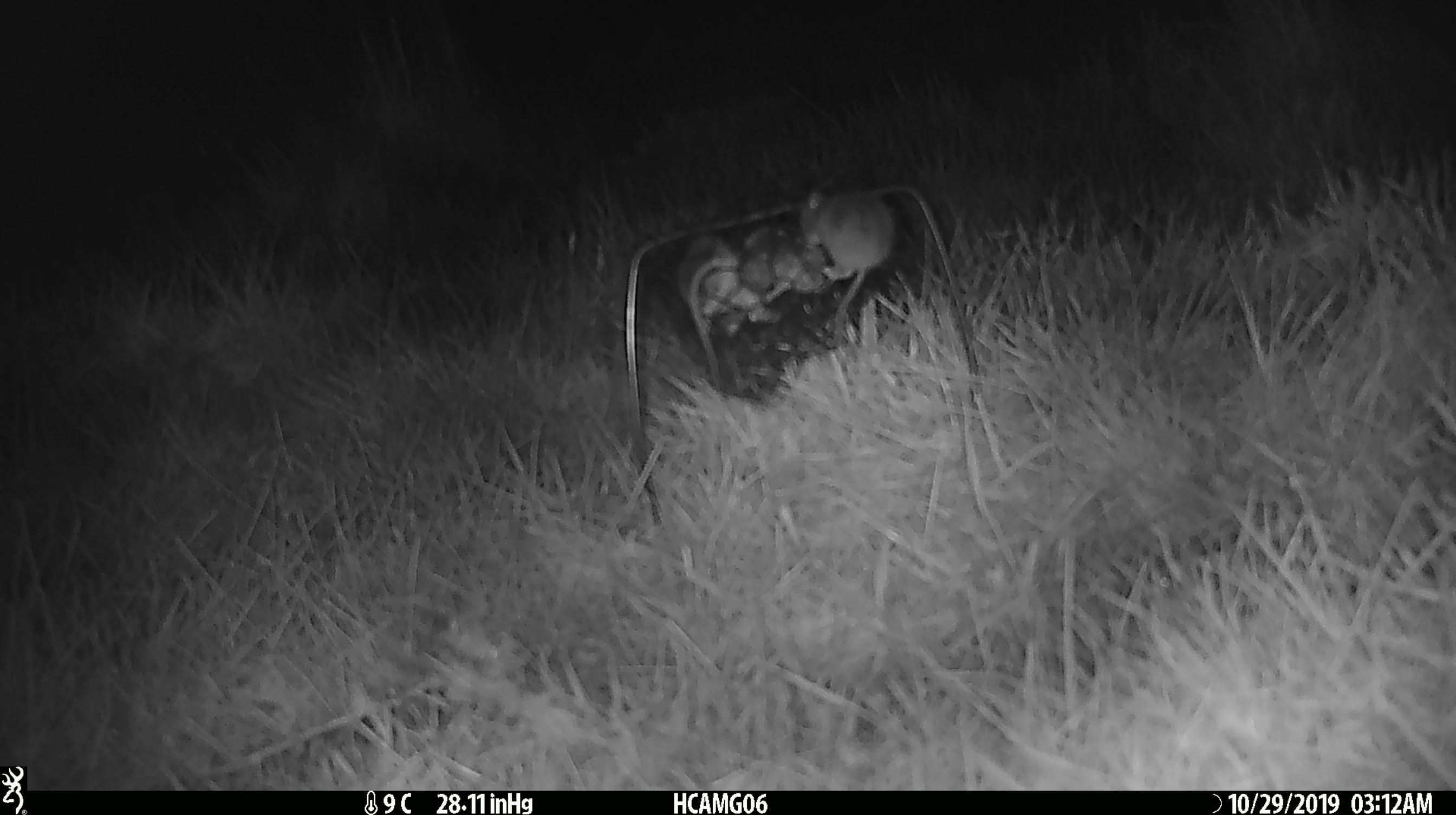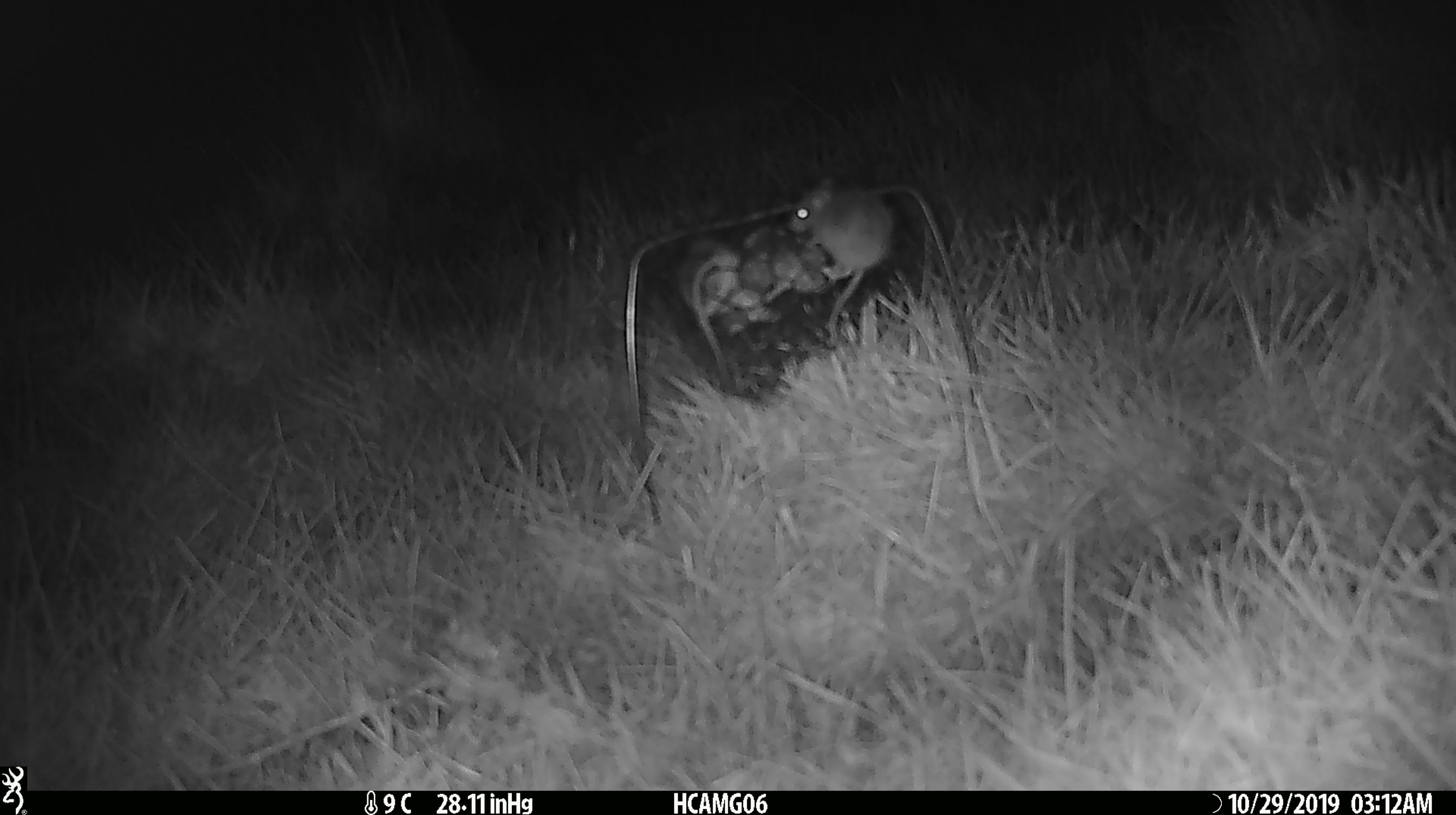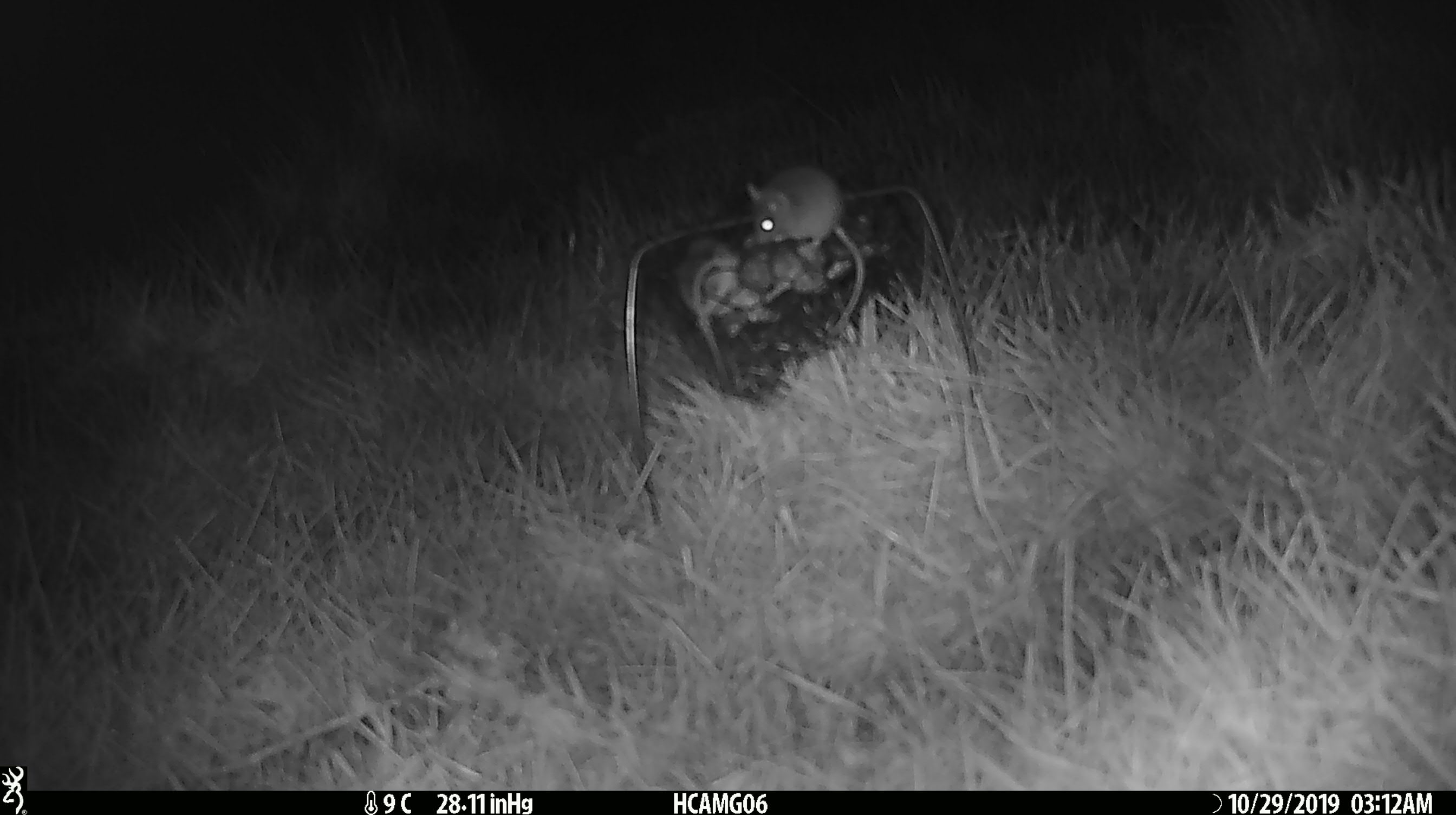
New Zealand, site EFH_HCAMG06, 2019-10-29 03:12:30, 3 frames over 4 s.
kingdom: Animalia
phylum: Chordata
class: Mammalia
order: Rodentia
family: Muridae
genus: Mus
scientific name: Mus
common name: mouse